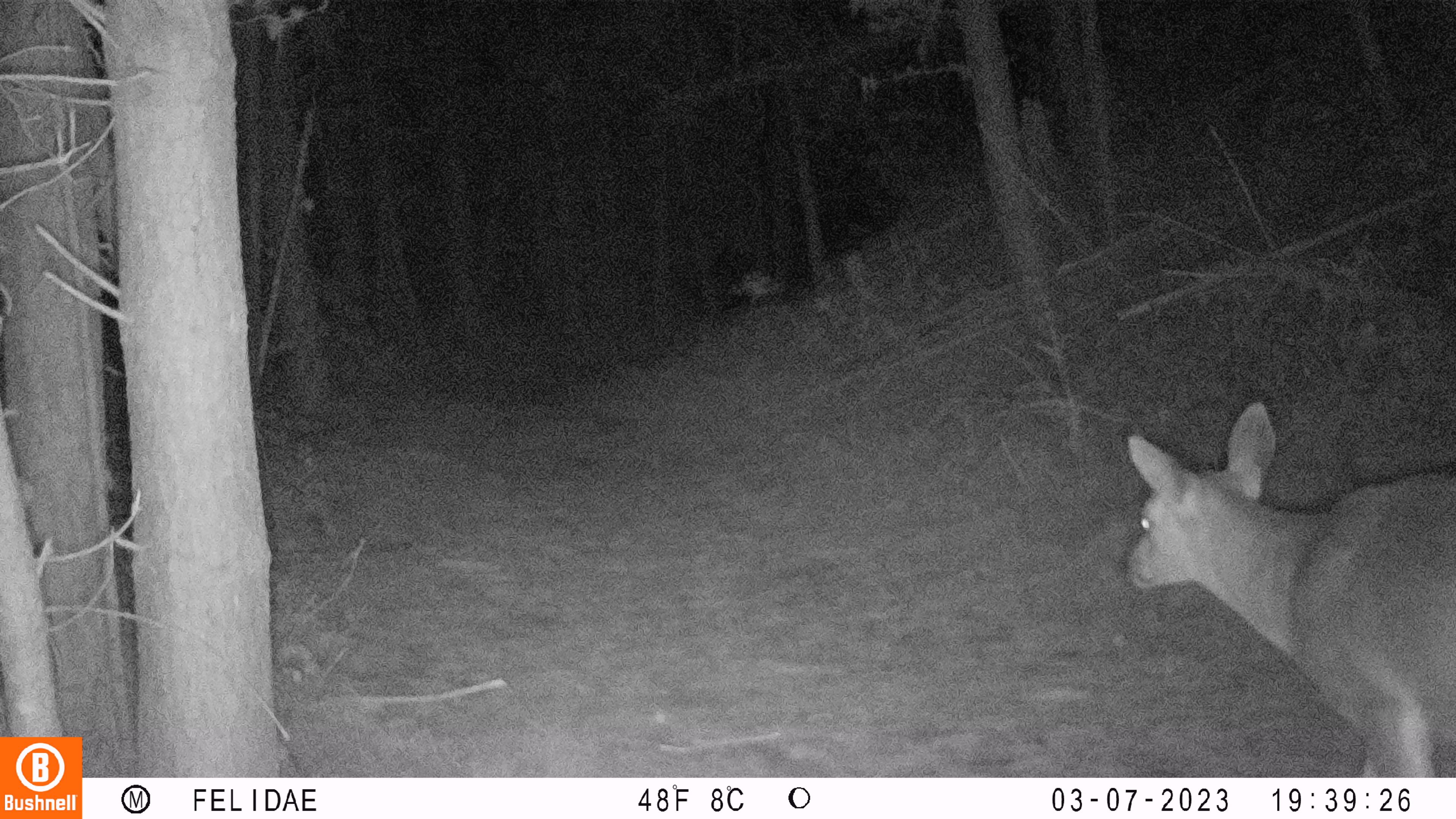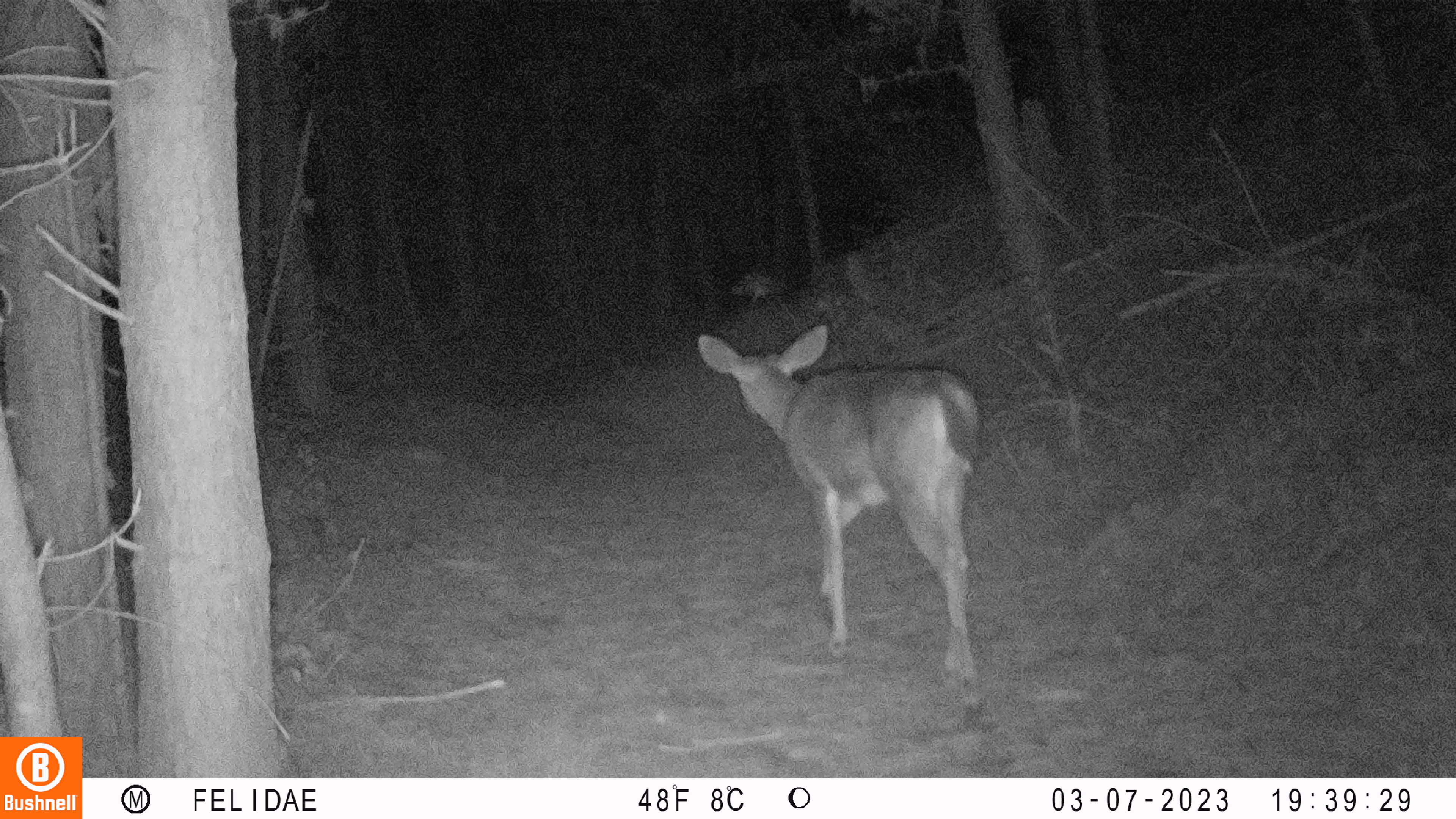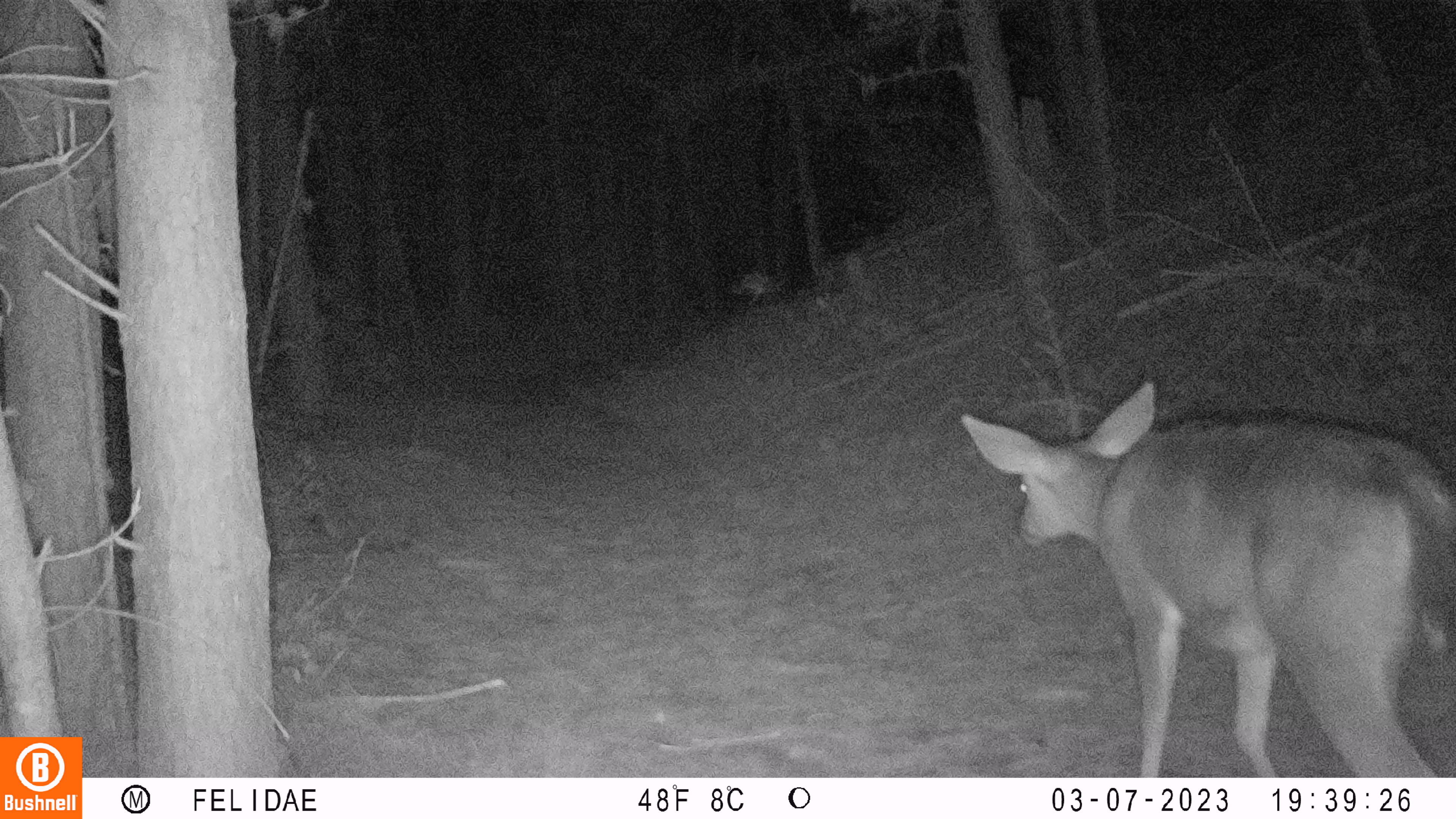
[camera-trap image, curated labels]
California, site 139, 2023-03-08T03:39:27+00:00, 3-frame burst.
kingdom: Animalia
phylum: Chordata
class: Mammalia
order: Artiodactyla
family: Cervidae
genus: Odocoileus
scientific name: Odocoileus hemionus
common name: mule deer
Mule deer (Odocoileus hemionus).